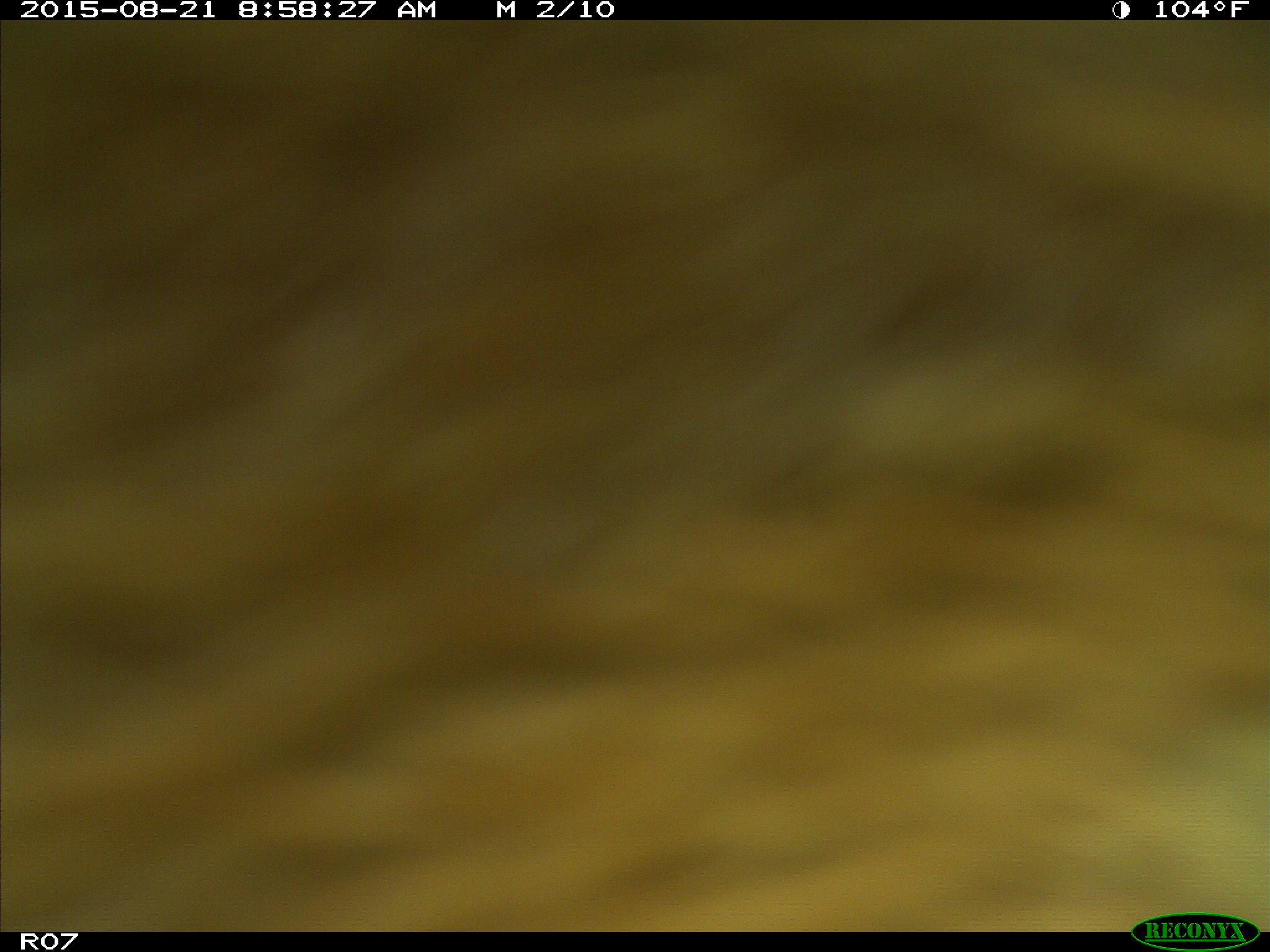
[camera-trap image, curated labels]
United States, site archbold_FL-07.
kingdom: Animalia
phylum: Chordata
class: Mammalia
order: Artiodactyla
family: Bovidae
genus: Bos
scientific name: Bos taurus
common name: domestic cow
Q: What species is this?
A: Bos taurus (domestic cow).